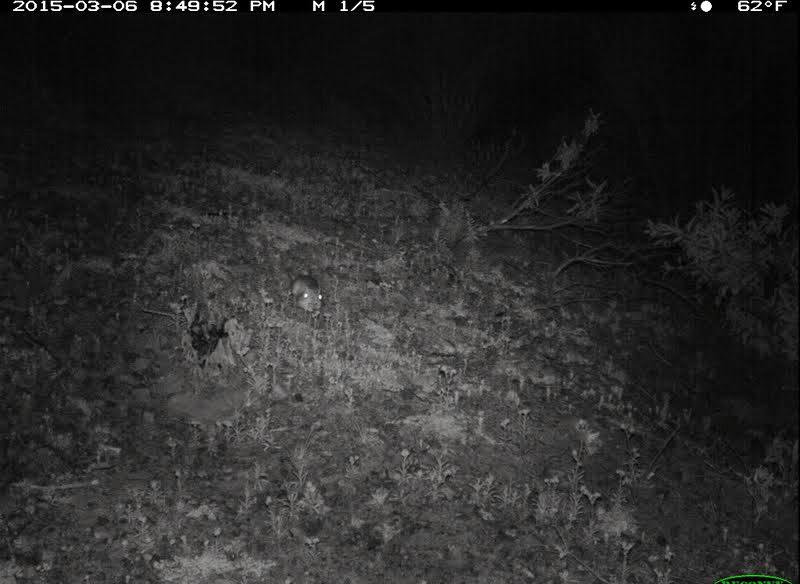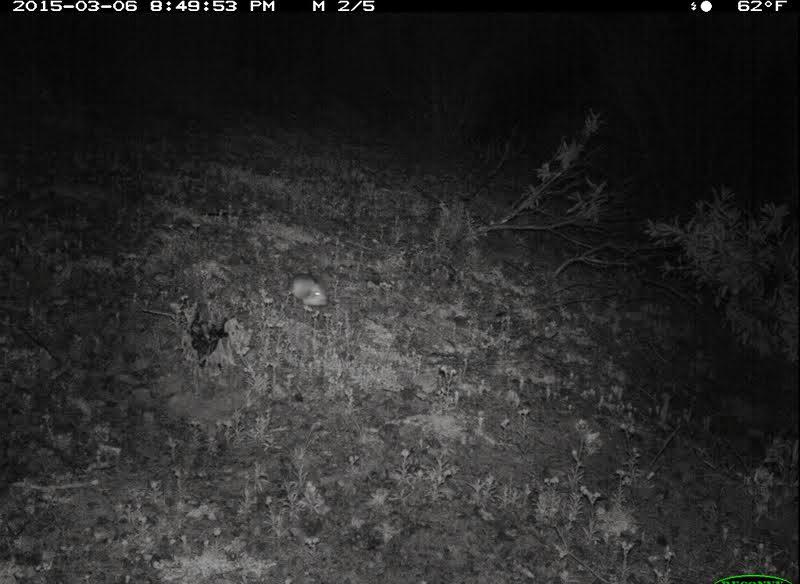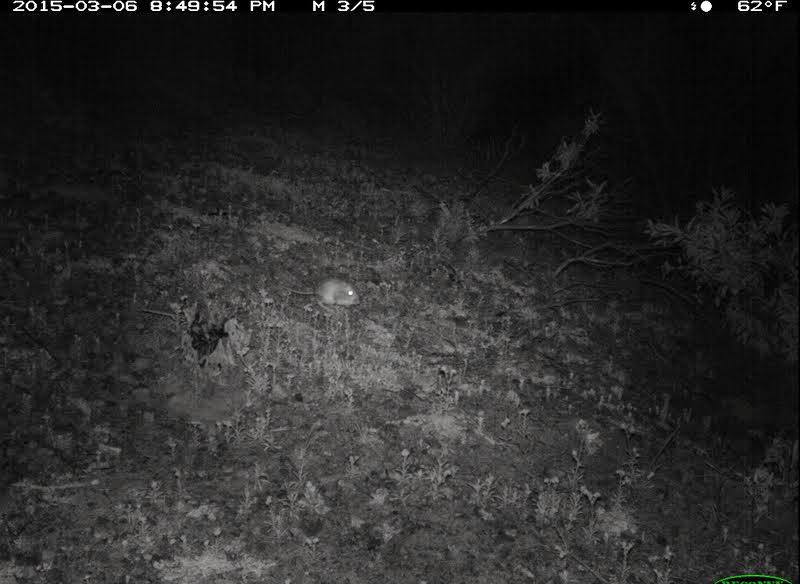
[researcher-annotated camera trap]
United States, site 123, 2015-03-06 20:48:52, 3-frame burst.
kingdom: Animalia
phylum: Chordata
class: Mammalia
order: Rodentia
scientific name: Rodentia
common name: rodent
Rodent (Rodentia).